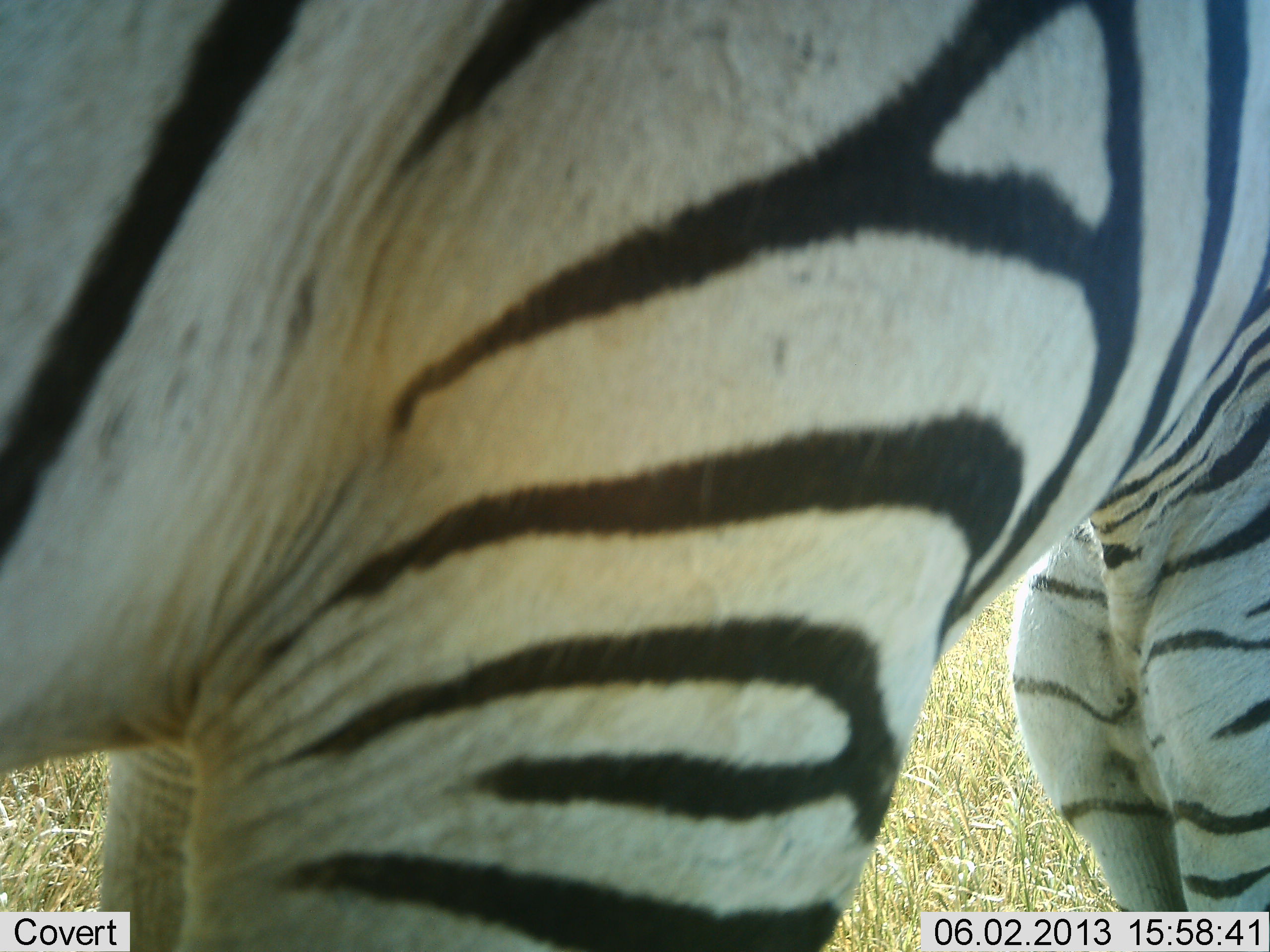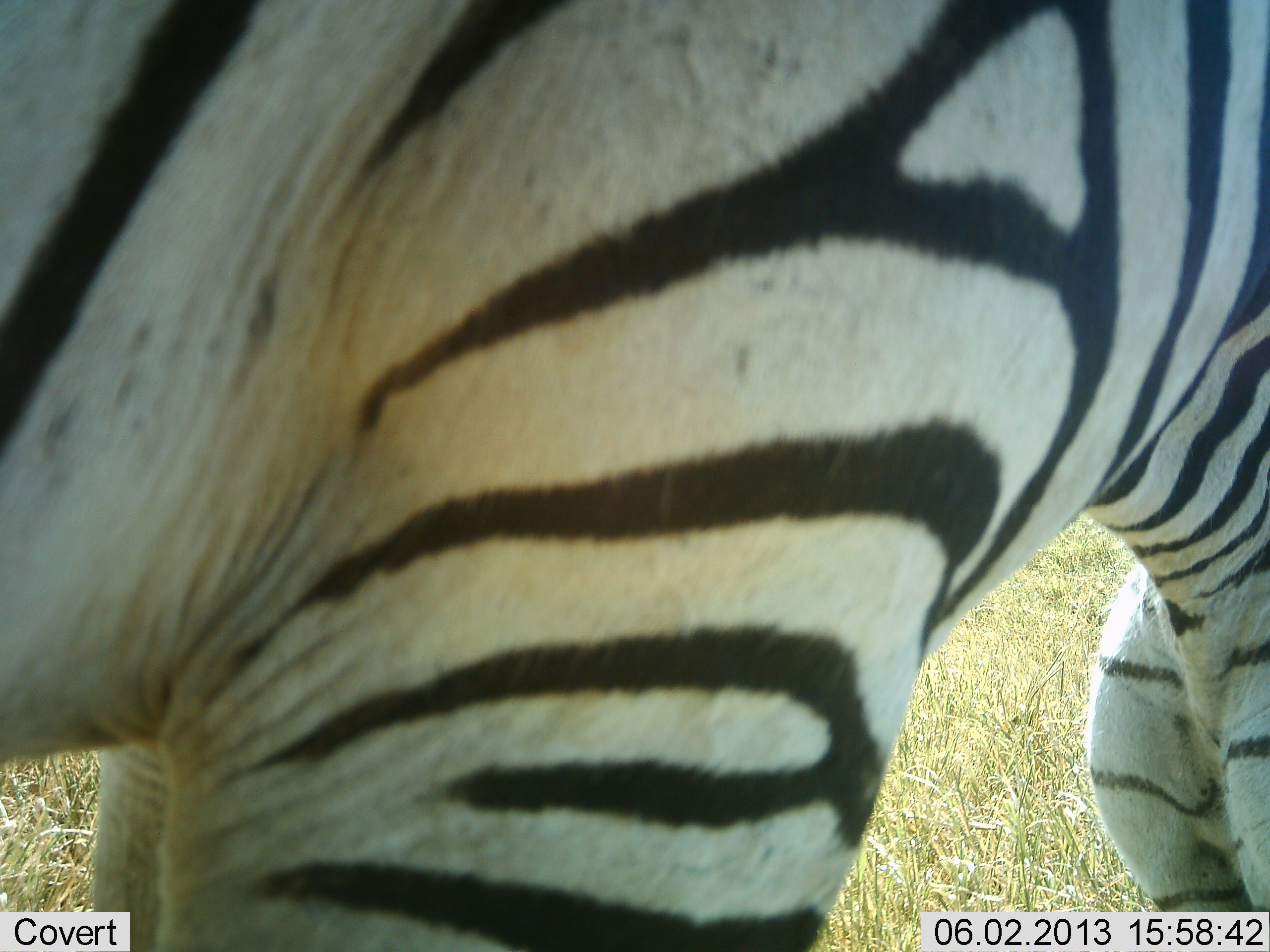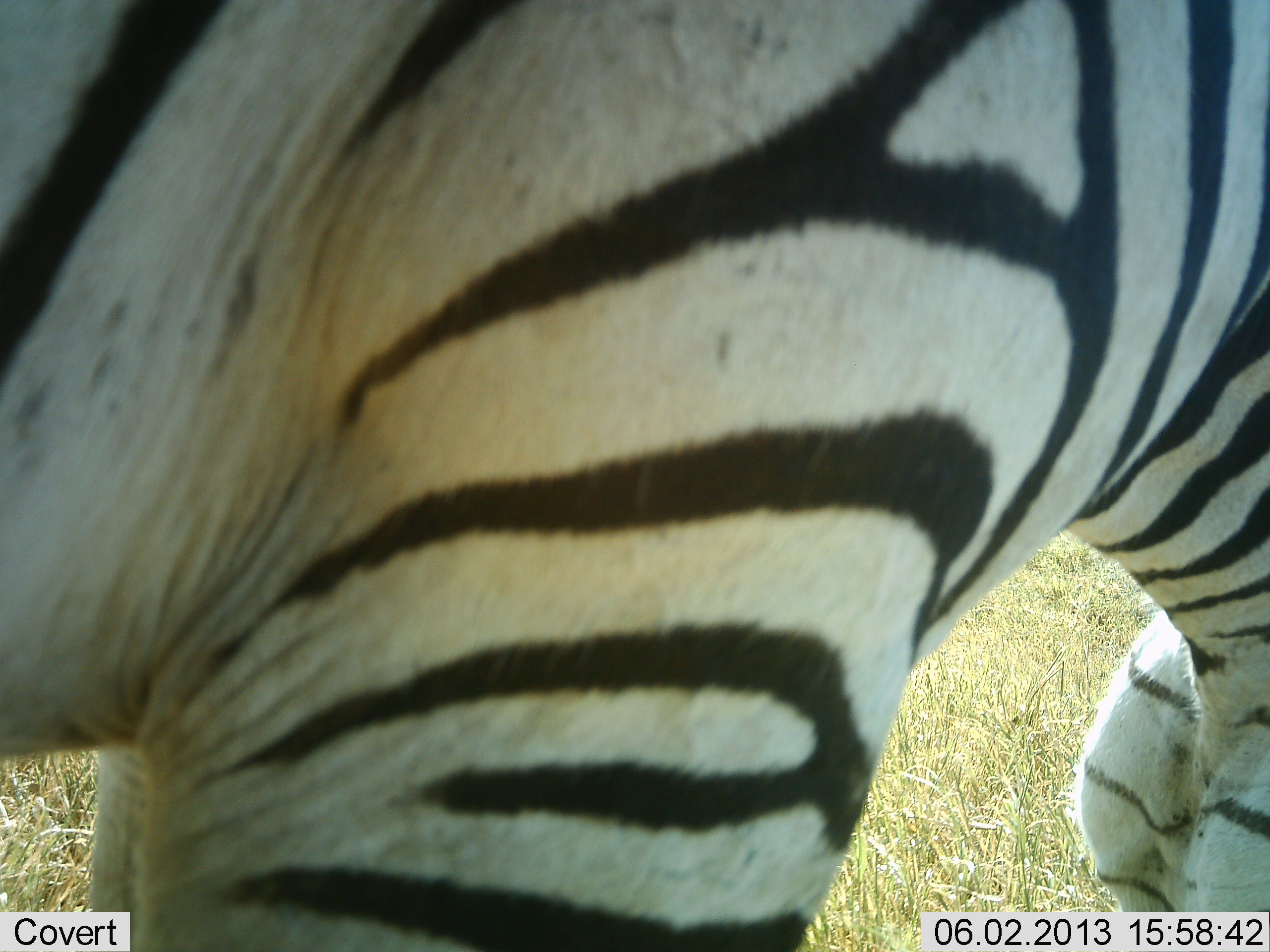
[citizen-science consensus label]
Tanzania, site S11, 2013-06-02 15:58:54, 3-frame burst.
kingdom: Animalia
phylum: Chordata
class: Mammalia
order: Perissodactyla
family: Equidae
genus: Equus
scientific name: Equus quagga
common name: plains zebra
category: zebra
Zebra (plains zebra) (Equus quagga), count 1. Behavior (volunteer vote fractions): standing 45%, resting 0%, moving 7%, interacting 7%. Young present (vote fraction): 0%. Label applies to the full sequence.